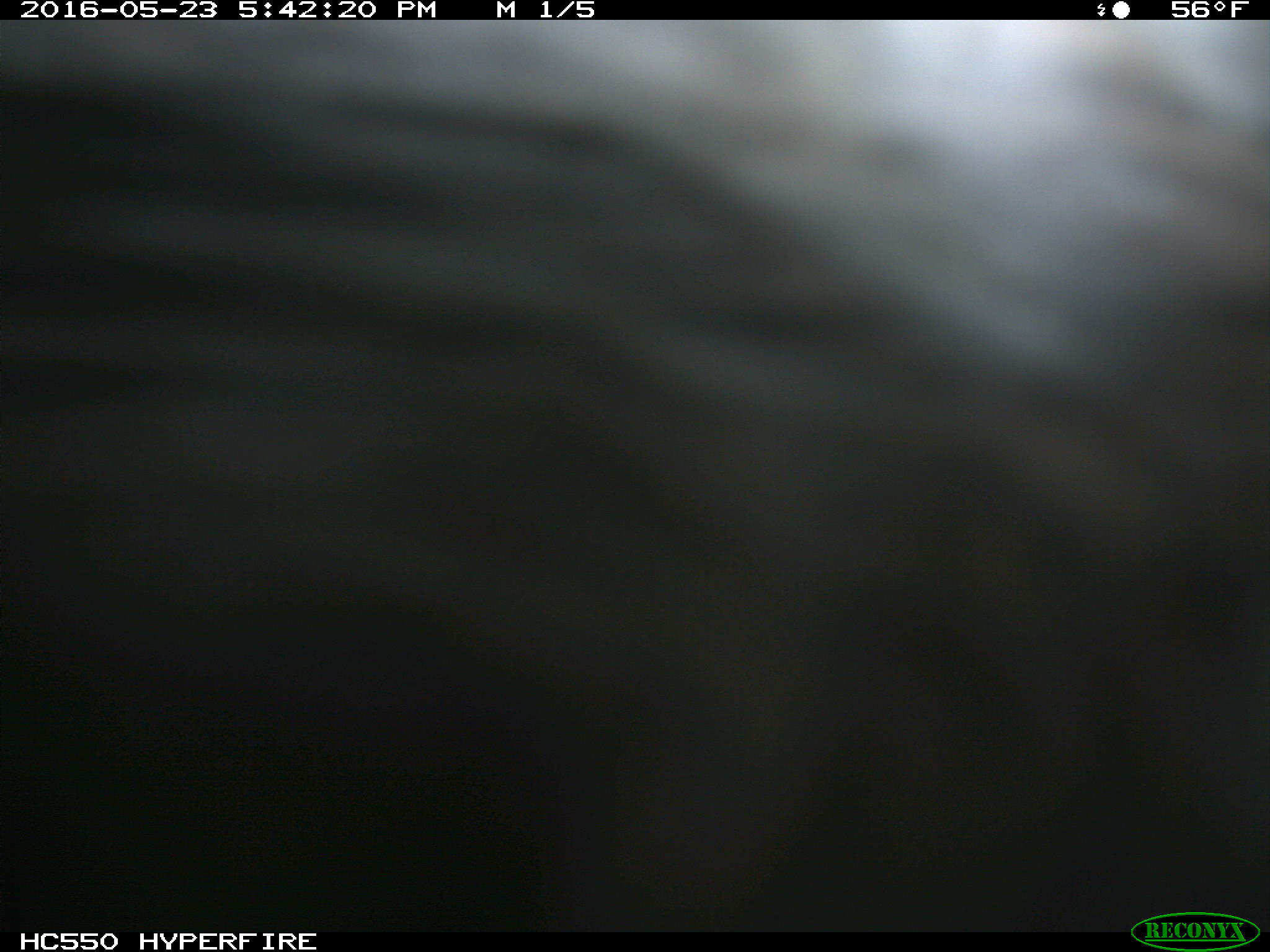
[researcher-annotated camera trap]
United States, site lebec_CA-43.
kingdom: Animalia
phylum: Chordata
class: Mammalia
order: Artiodactyla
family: Bovidae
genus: Bos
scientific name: Bos taurus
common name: domestic cow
Bos taurus (domestic cow).